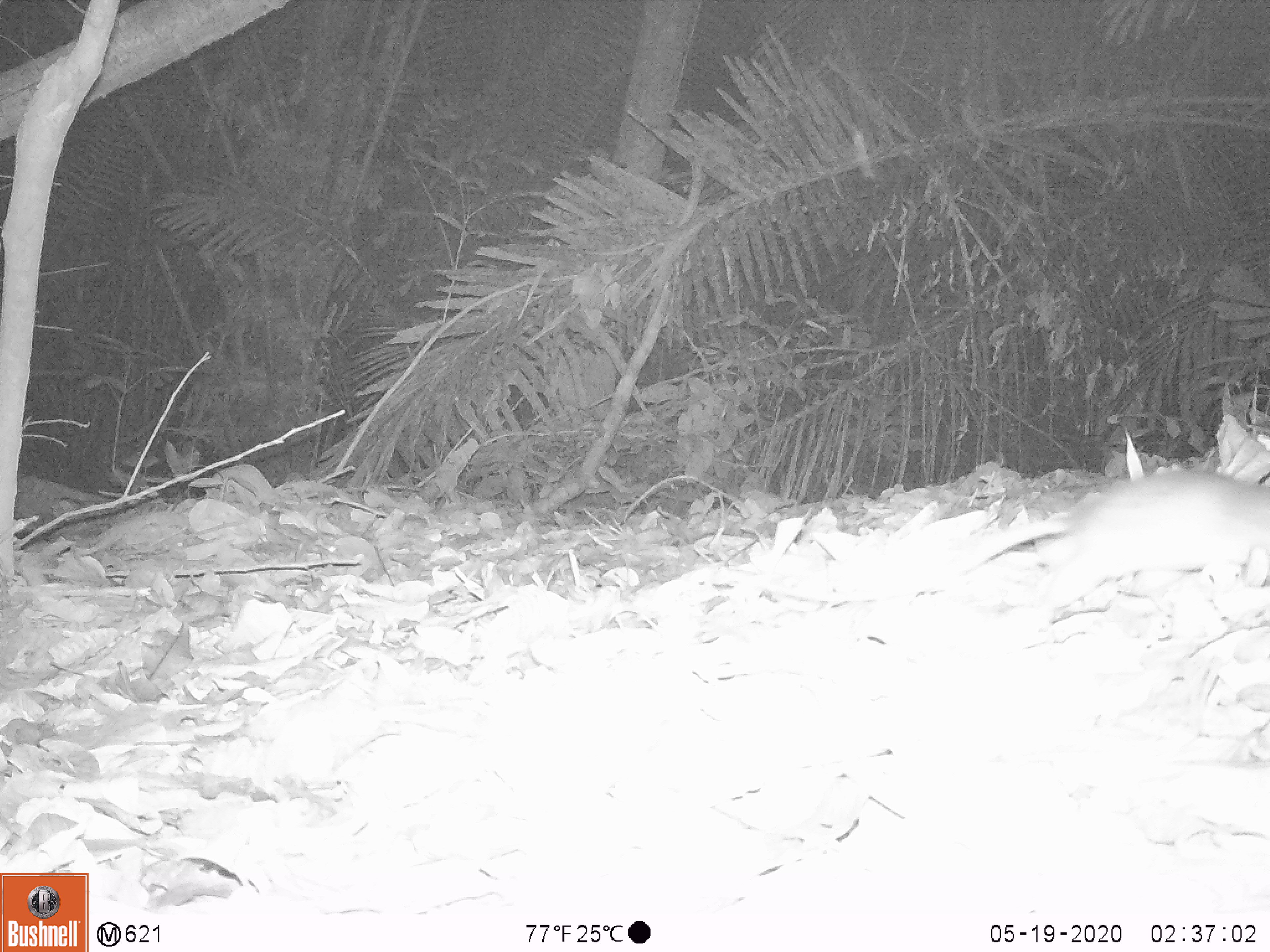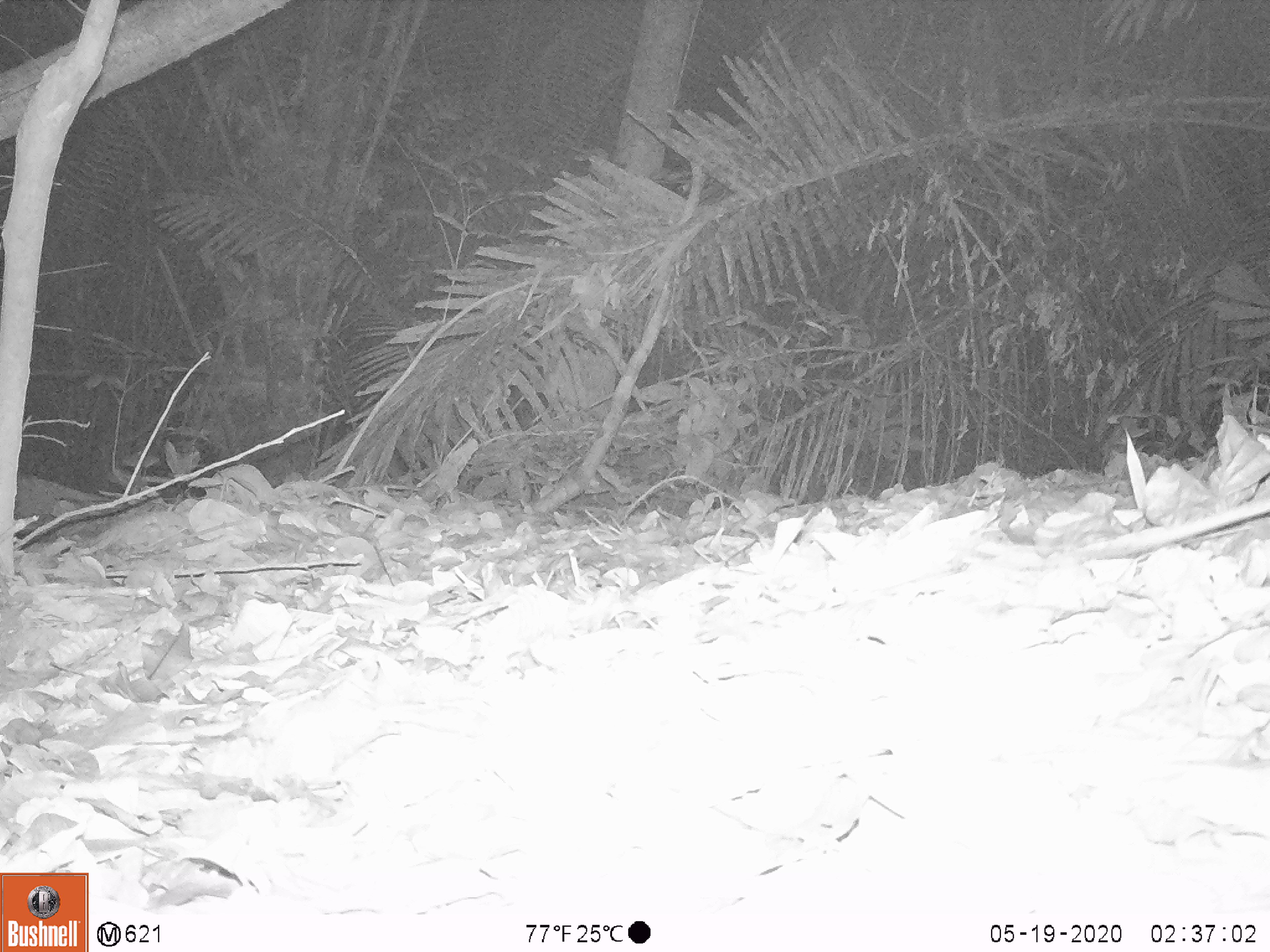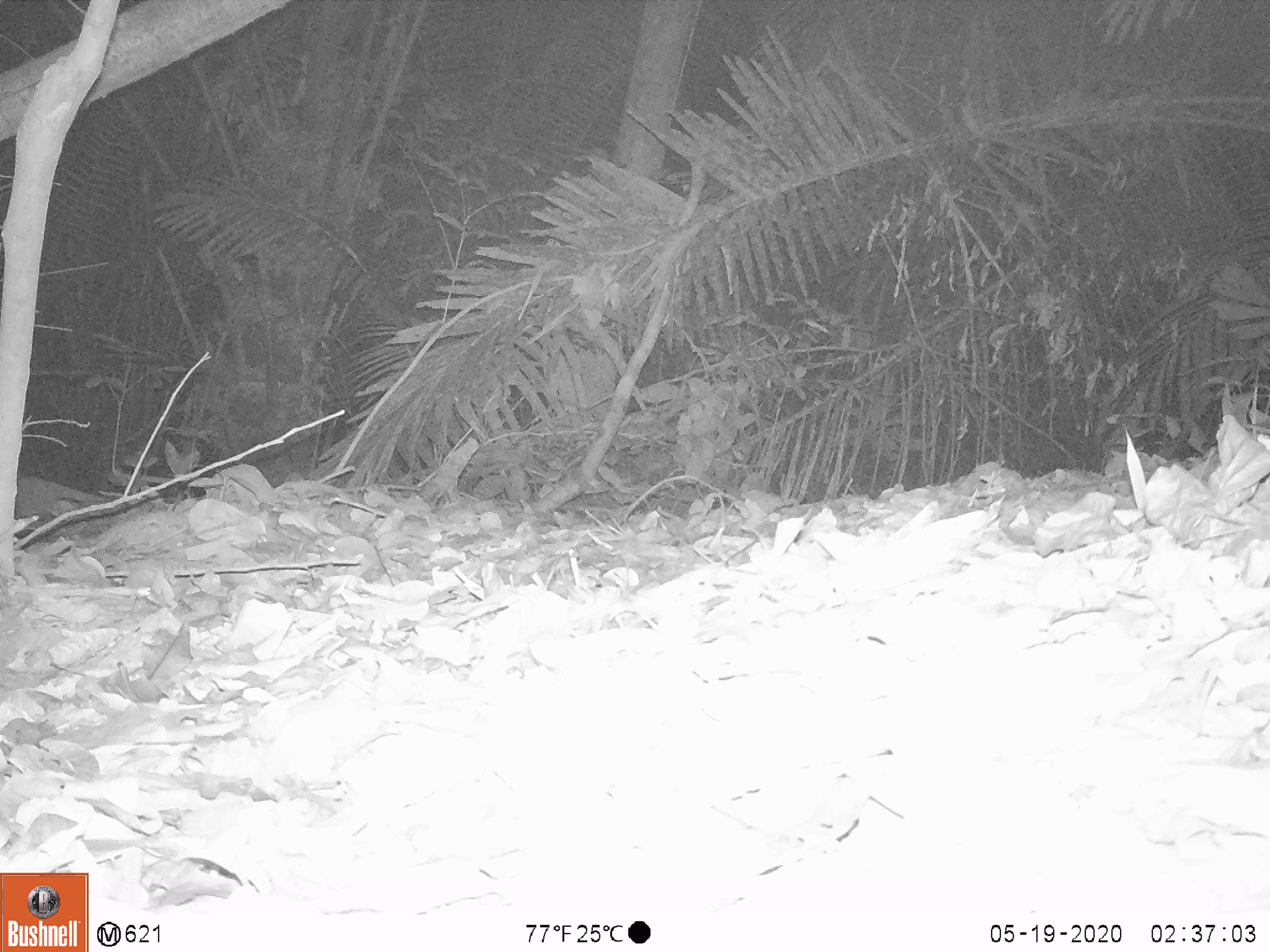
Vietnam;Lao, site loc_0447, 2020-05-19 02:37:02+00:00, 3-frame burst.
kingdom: Animalia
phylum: Chordata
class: Mammalia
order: Rodentia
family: Muridae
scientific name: Muridae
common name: old-world mice and rats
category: unidentified murid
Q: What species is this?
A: Unidentified murid (old-world mice and rats) (Muridae).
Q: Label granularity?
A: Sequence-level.